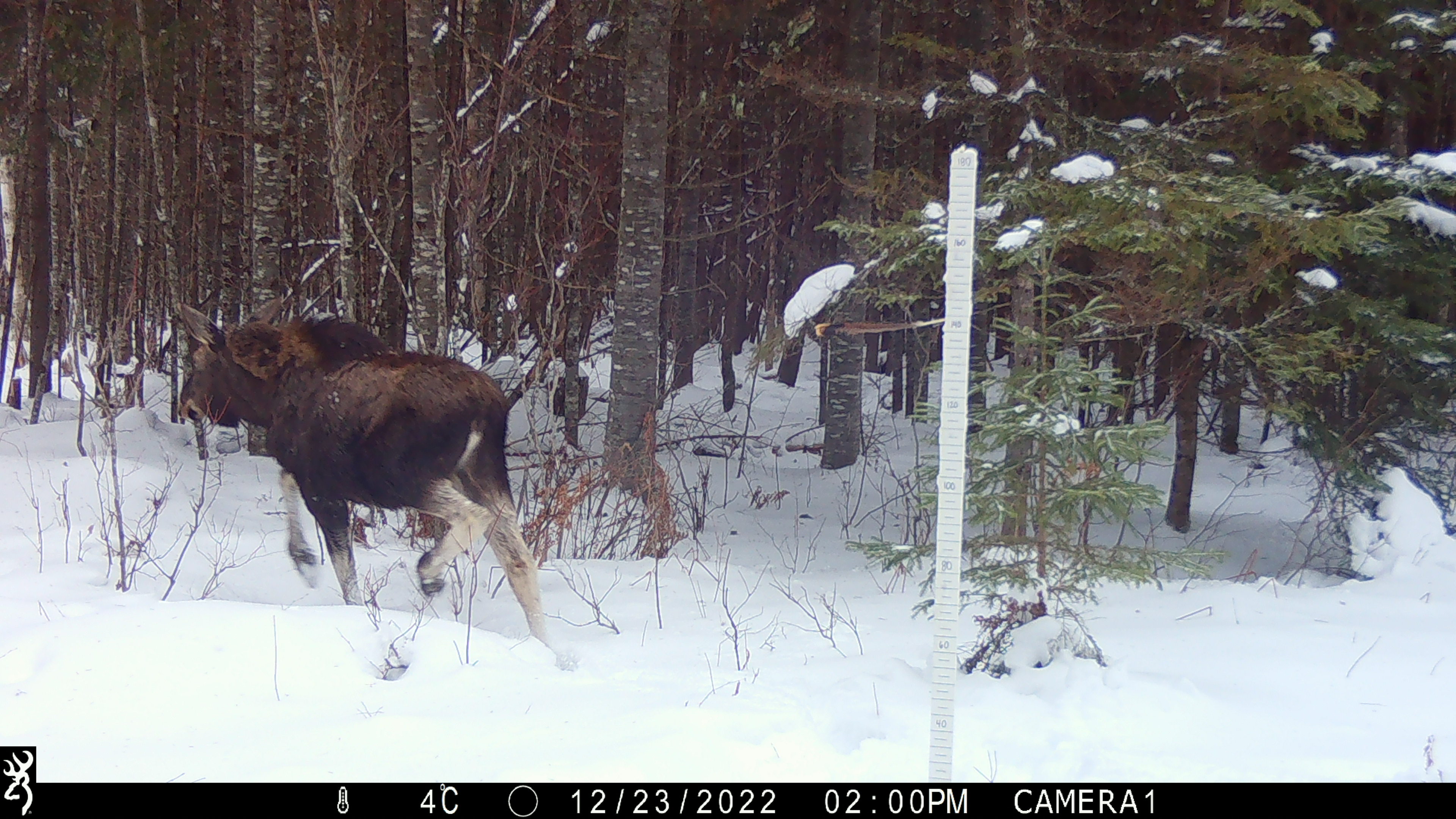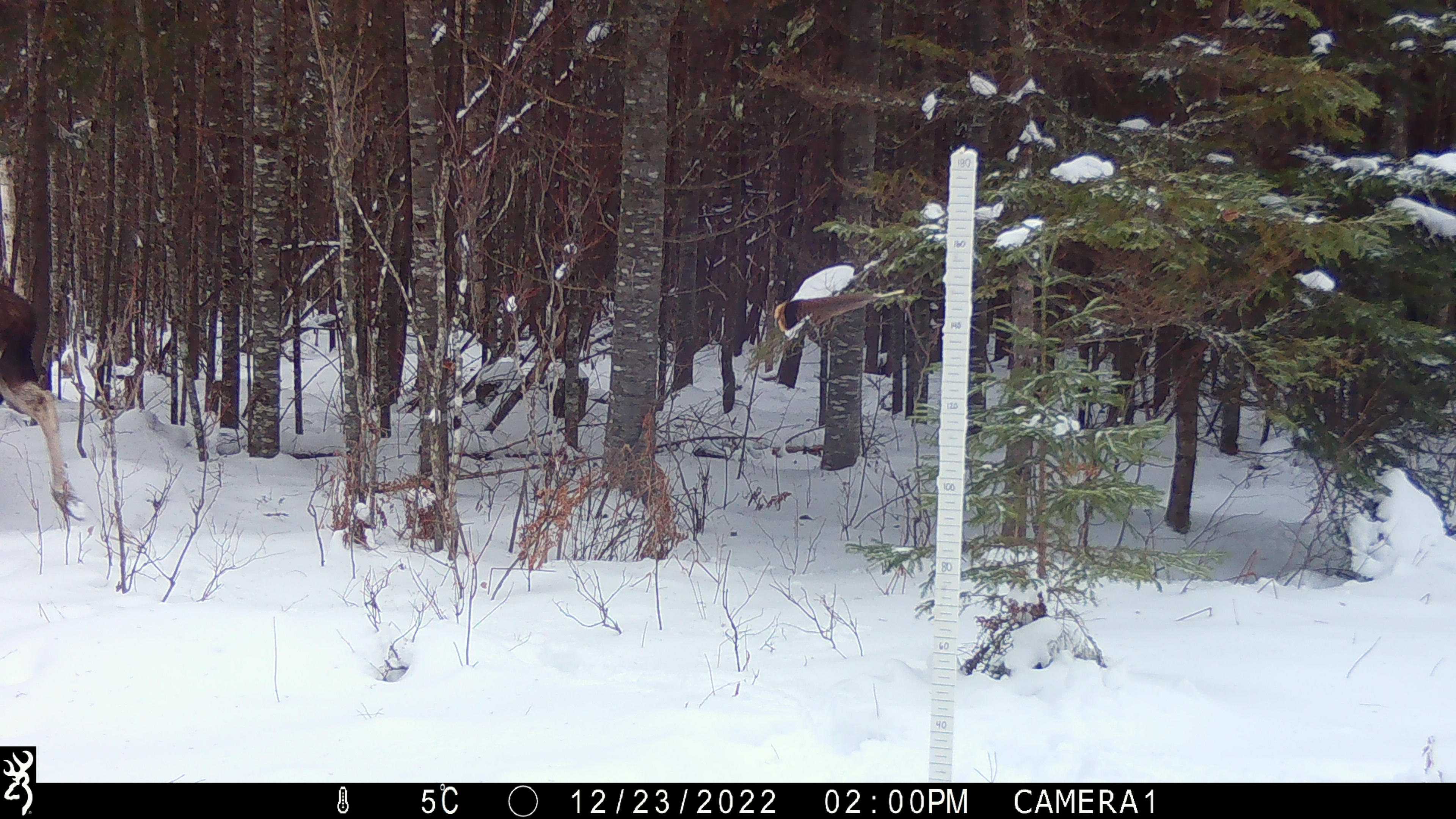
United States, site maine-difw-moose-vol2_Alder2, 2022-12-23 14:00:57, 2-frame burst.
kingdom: Animalia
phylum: Chordata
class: Mammalia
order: Artiodactyla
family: Cervidae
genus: Alces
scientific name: Alces alces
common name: moose